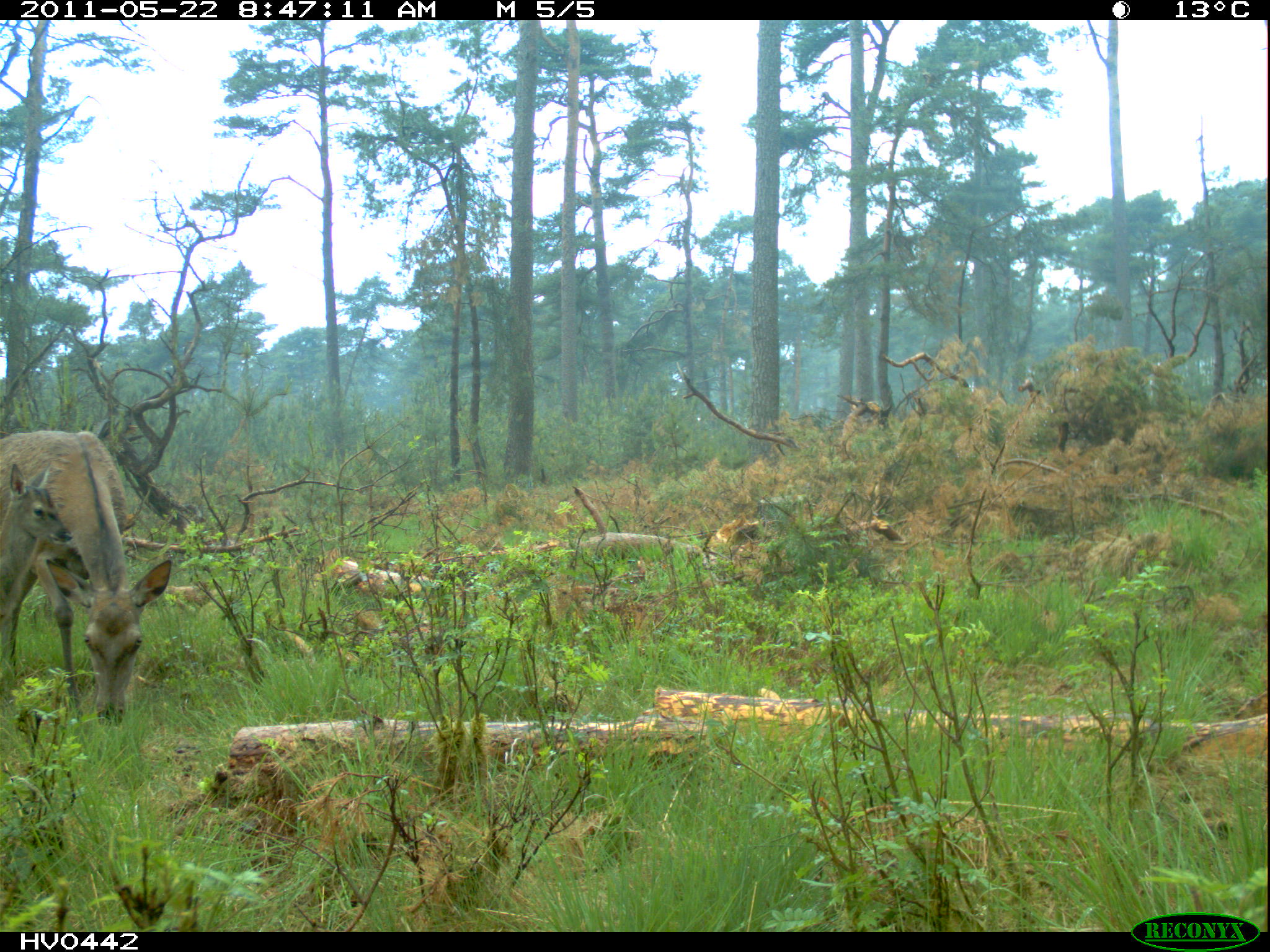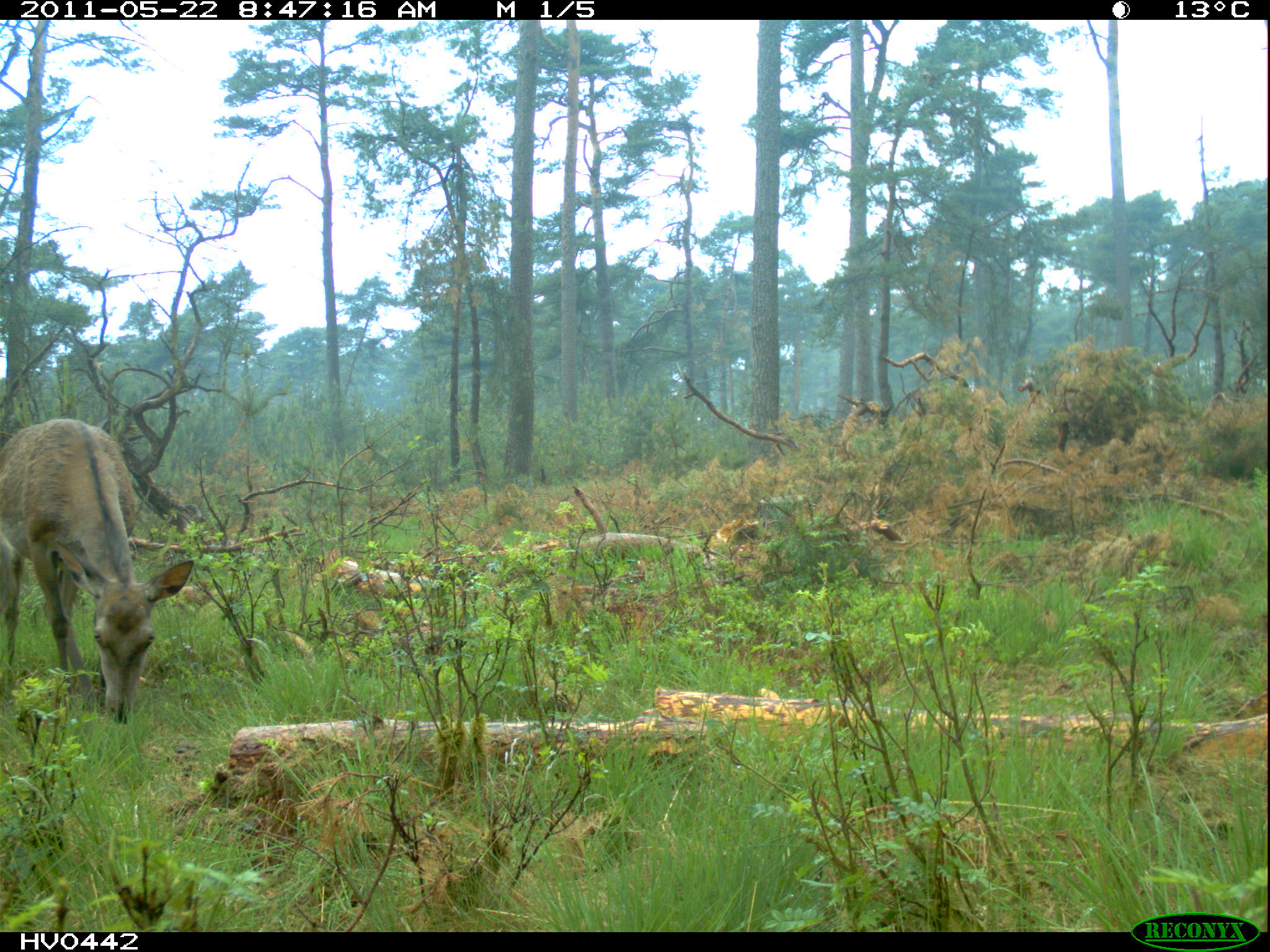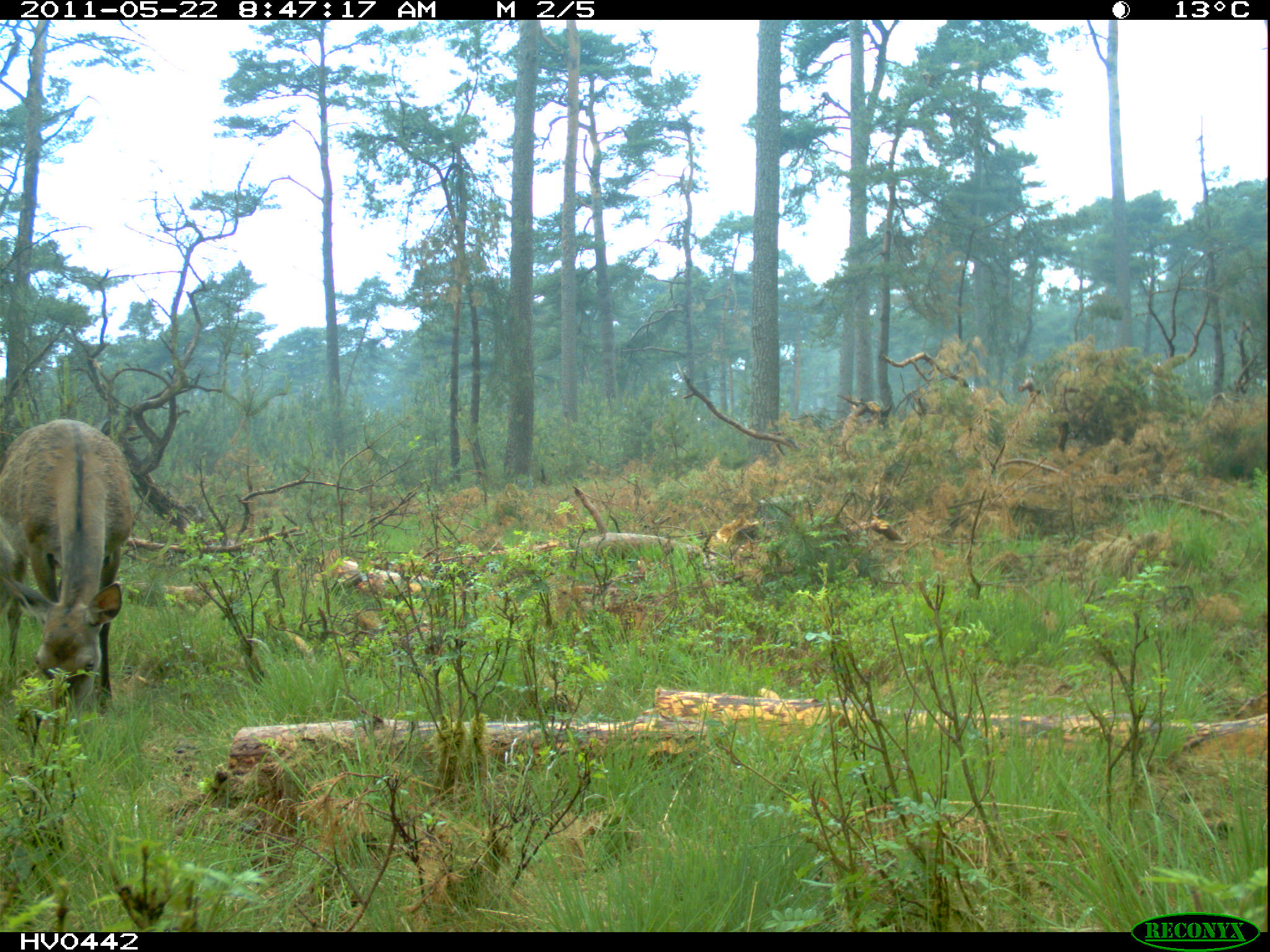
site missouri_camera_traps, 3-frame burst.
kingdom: Animalia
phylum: Chordata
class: Mammalia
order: Artiodactyla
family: Cervidae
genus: Cervus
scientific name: Cervus elaphus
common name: red deer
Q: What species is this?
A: Red deer (Cervus elaphus).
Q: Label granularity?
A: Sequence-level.